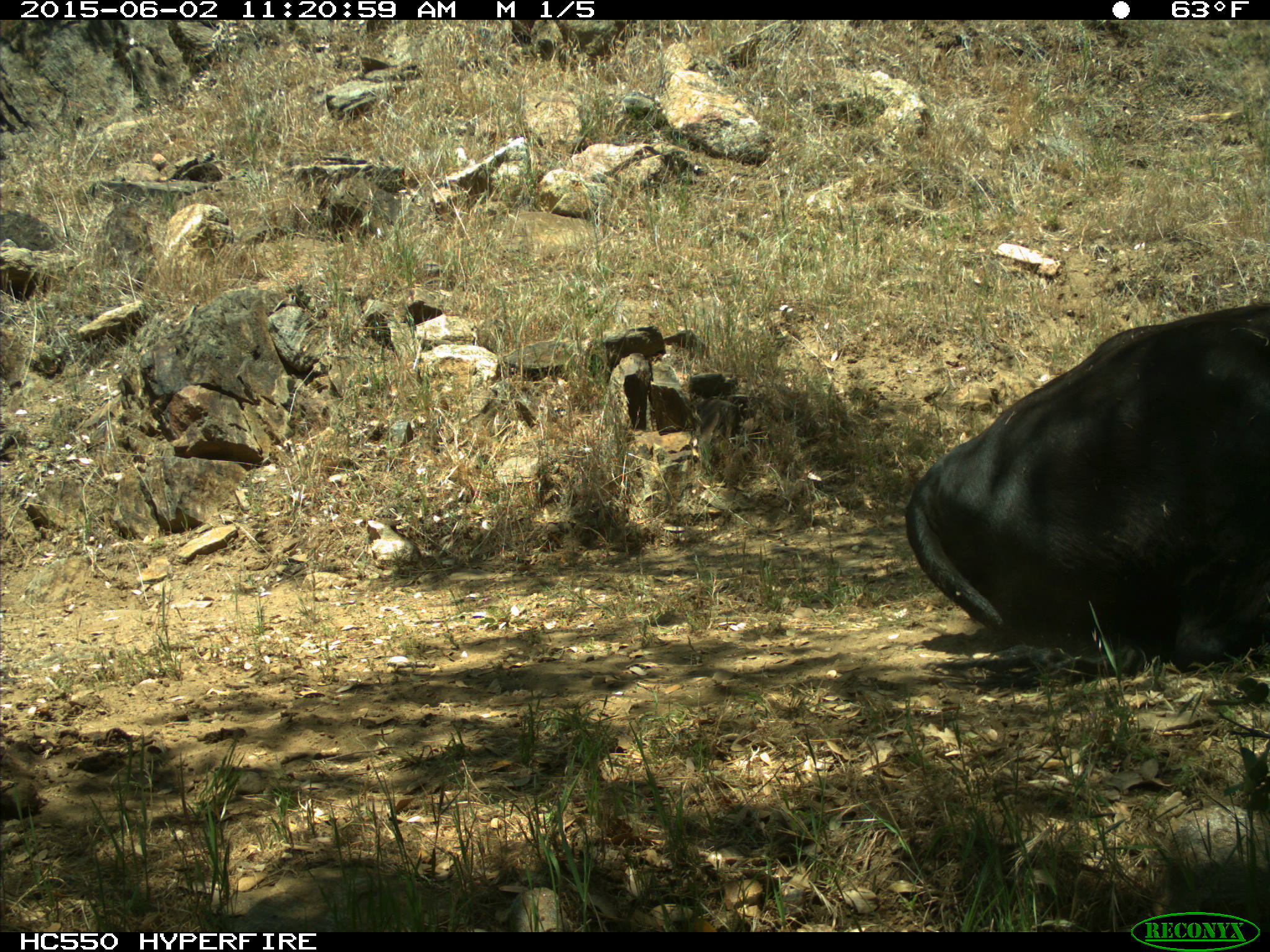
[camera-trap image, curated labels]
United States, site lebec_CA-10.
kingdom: Animalia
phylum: Chordata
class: Mammalia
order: Artiodactyla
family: Bovidae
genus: Bos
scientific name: Bos taurus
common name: domestic cow